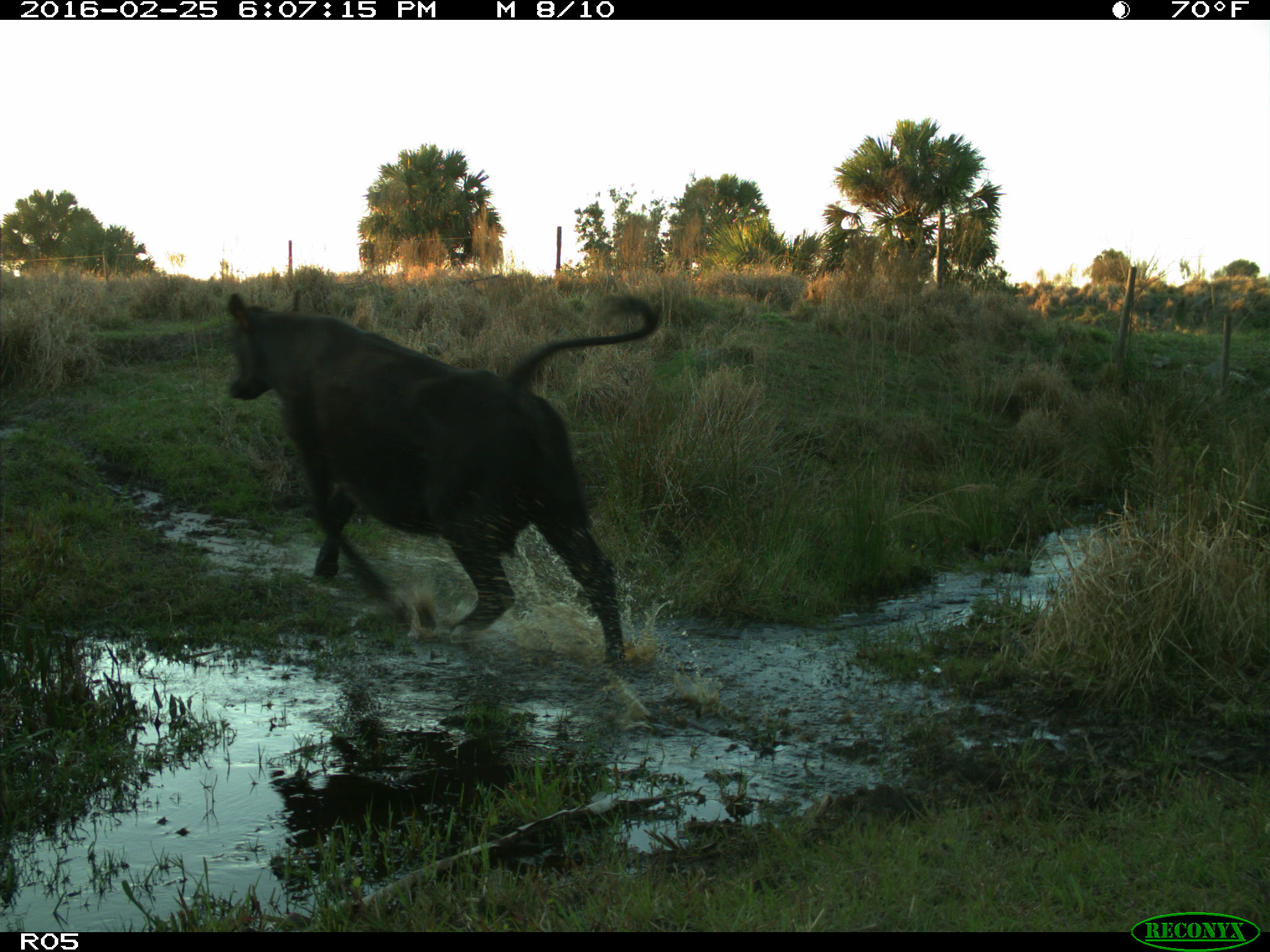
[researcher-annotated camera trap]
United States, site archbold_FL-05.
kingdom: Animalia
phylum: Chordata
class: Mammalia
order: Artiodactyla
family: Bovidae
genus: Bos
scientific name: Bos taurus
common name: domestic cow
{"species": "Bos taurus (domestic cow)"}